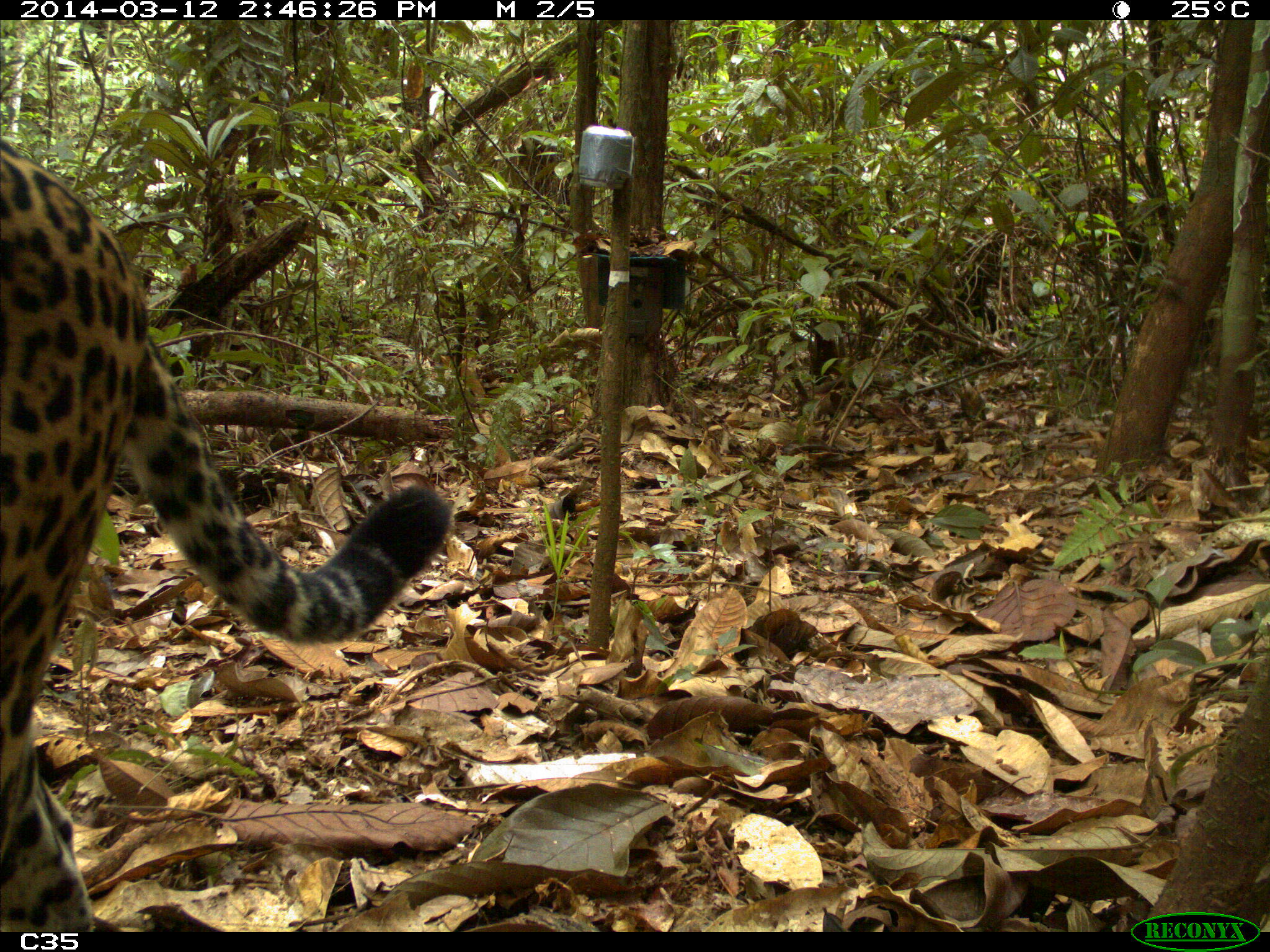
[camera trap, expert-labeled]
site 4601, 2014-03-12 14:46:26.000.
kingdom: Animalia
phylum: Chordata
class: Mammalia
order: Carnivora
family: Felidae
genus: Panthera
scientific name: Panthera onca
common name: jaguar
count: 1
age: adult